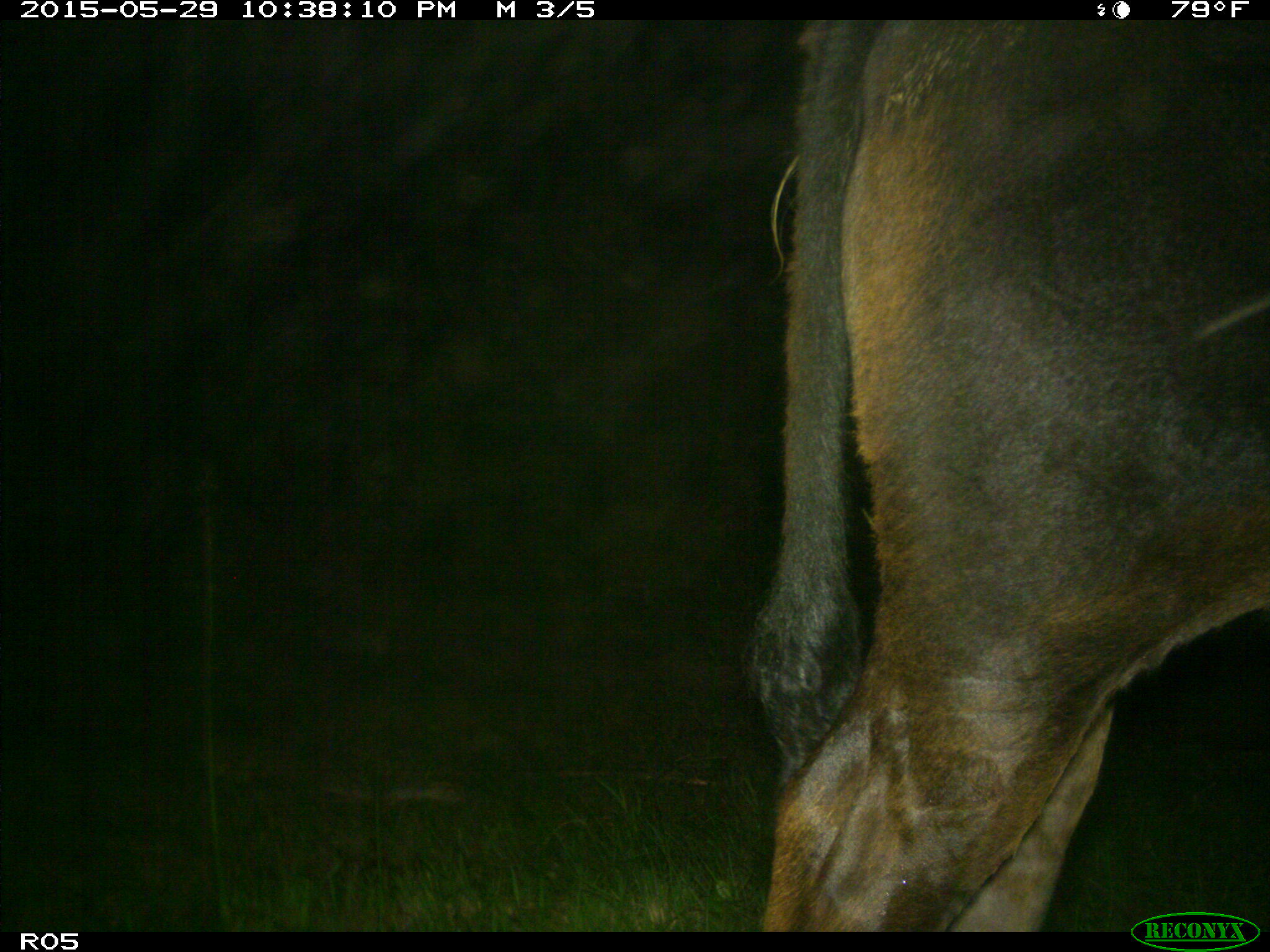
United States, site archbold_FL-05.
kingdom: Animalia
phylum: Chordata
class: Mammalia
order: Artiodactyla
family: Bovidae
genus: Bos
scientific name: Bos taurus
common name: domestic cow